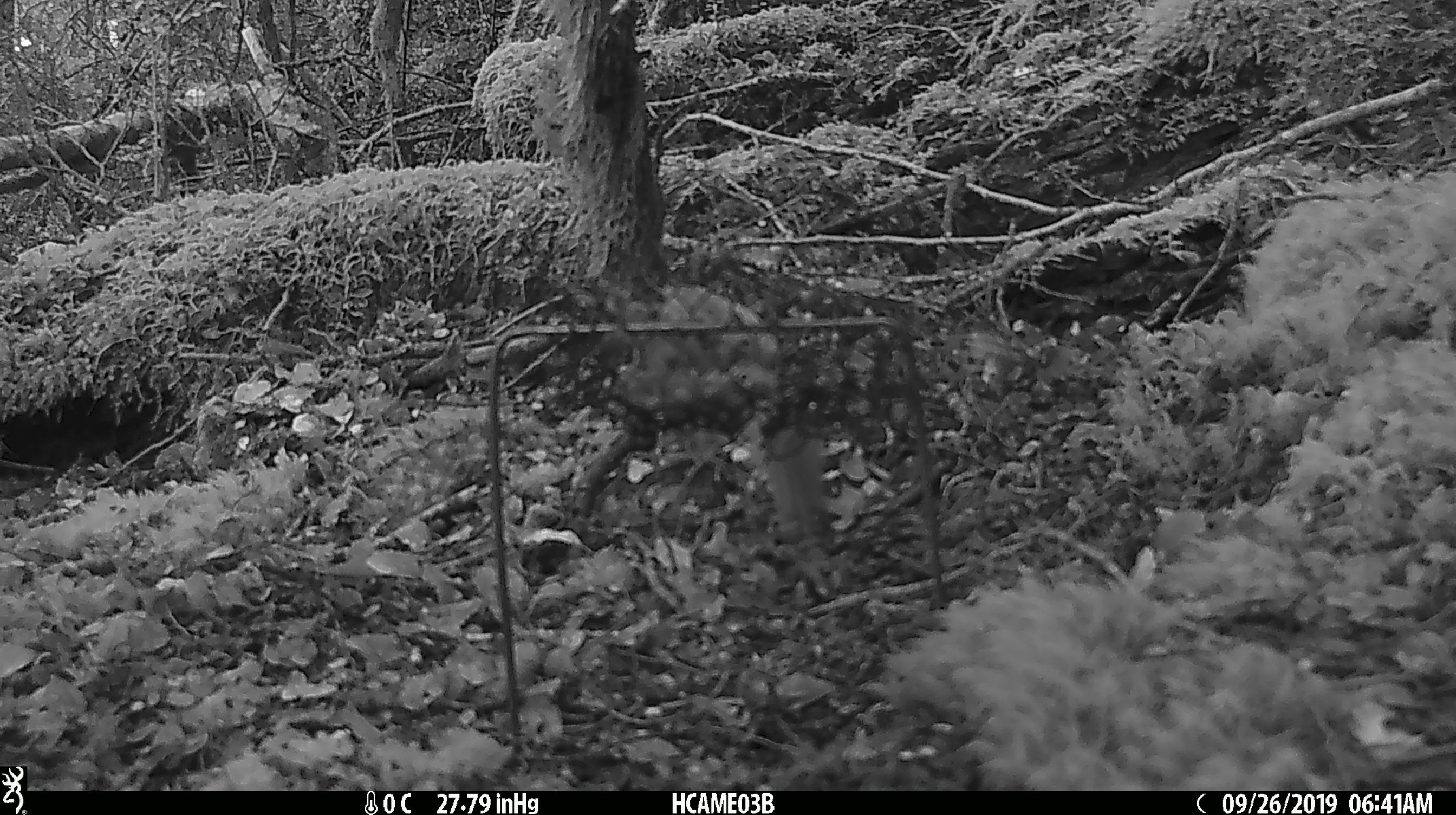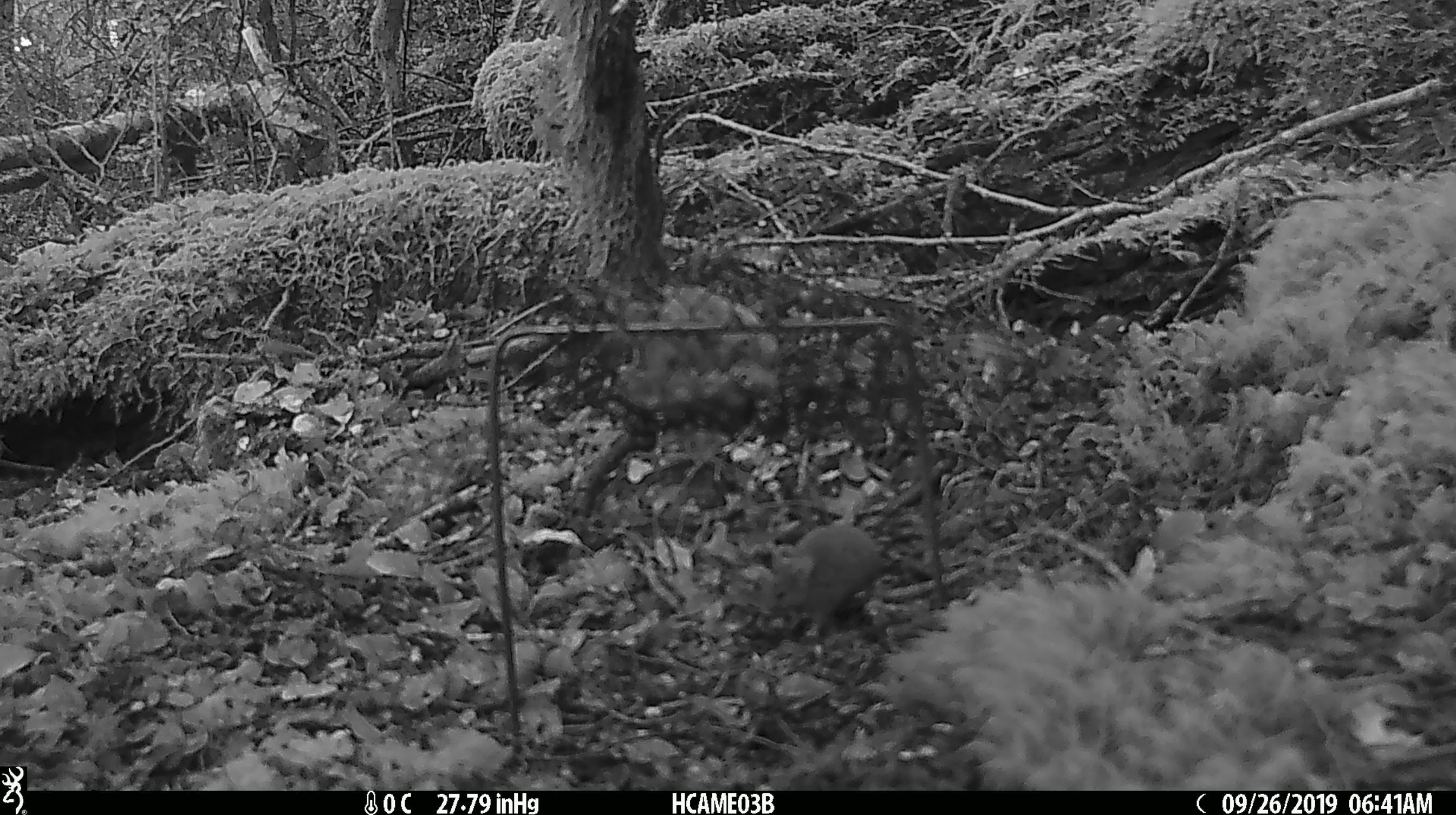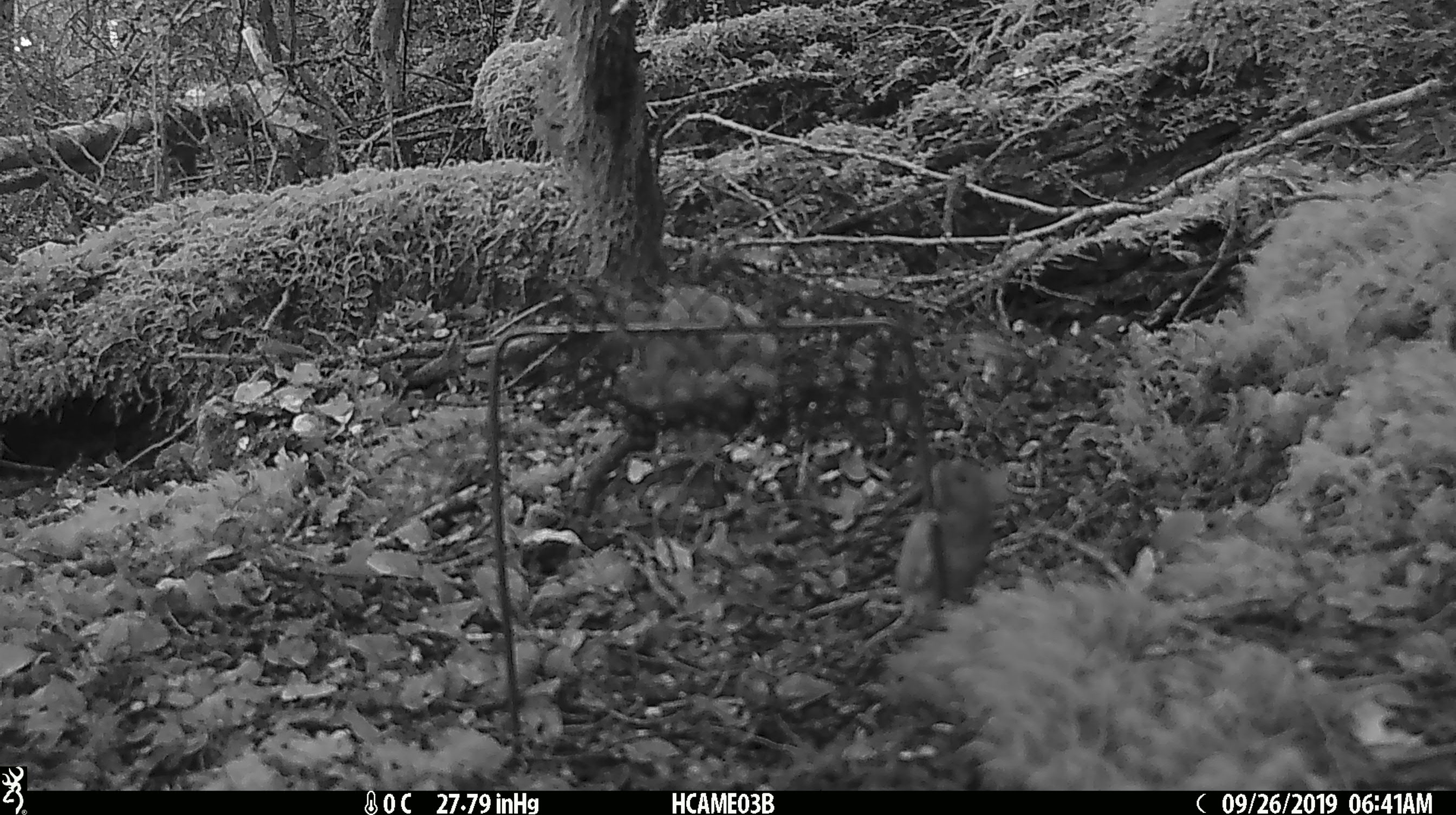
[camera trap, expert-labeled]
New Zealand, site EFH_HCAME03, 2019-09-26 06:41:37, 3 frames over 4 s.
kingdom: Animalia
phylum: Chordata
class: Mammalia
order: Rodentia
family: Muridae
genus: Mus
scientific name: Mus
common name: mouse